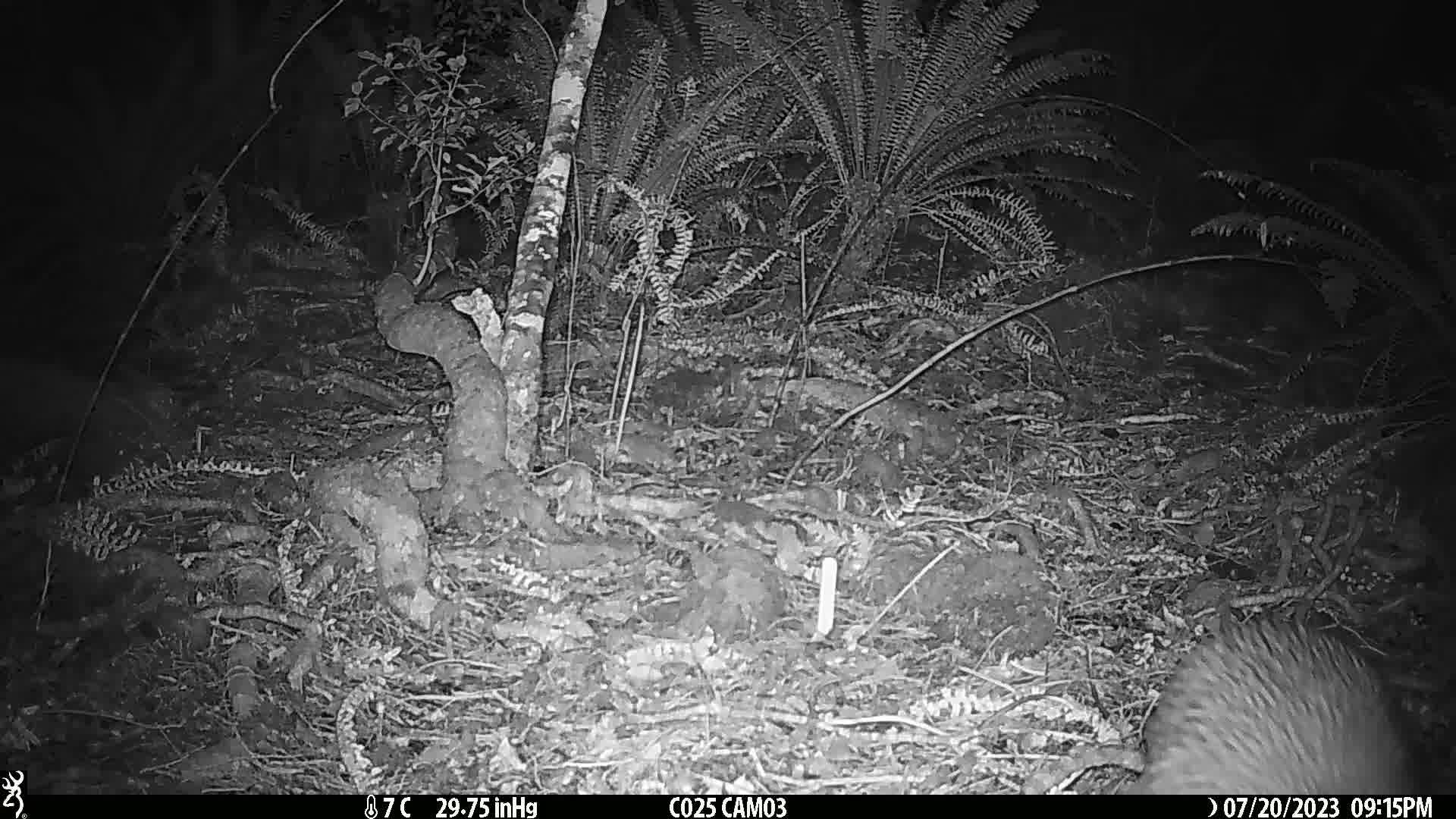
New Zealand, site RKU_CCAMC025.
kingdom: Animalia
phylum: Chordata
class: Aves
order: Apterygiformes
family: Apterygidae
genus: Apteryx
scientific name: Apteryx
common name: kiwi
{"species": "kiwi (Apteryx)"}